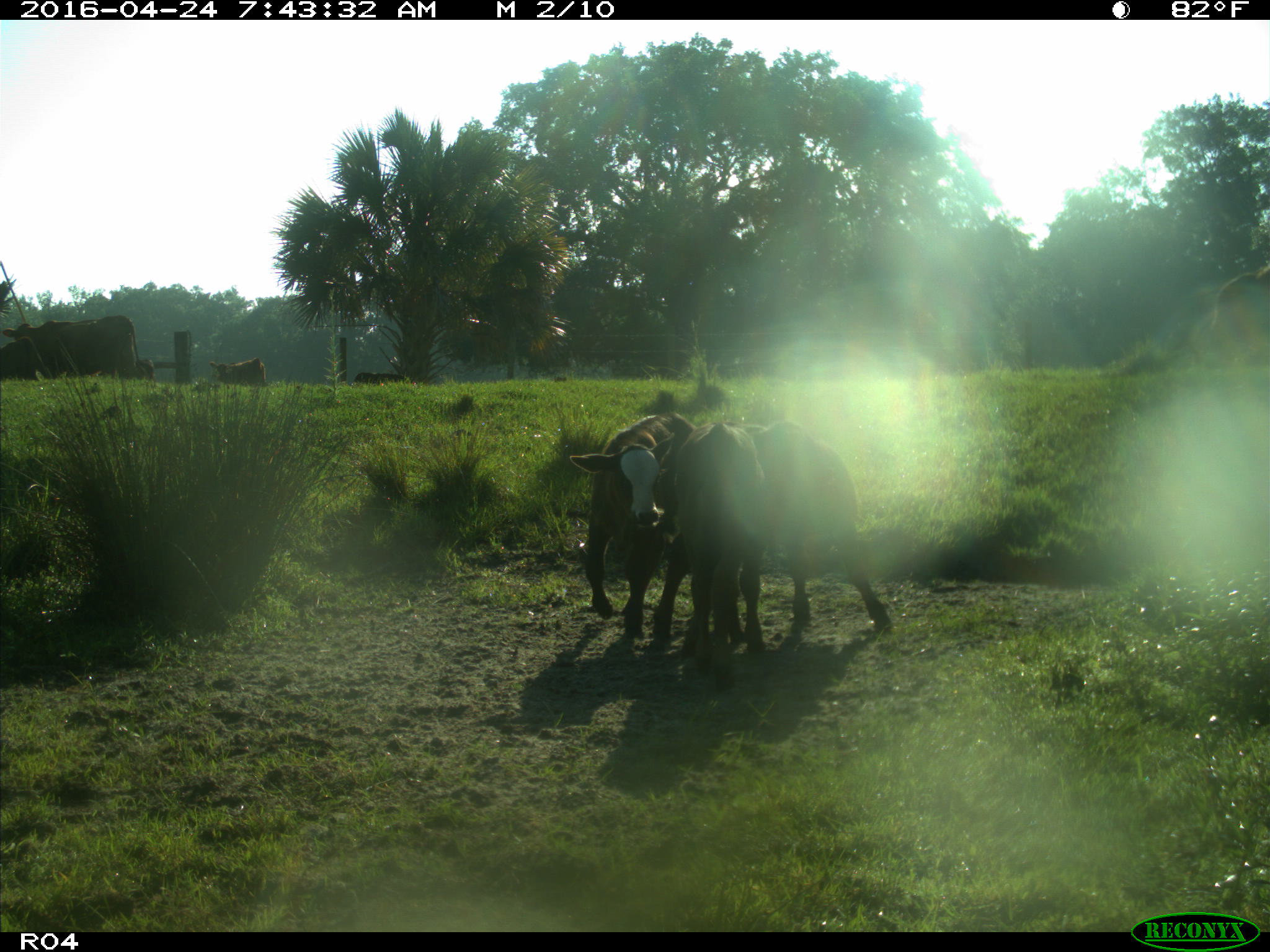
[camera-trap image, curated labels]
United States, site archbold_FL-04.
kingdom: Animalia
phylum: Chordata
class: Mammalia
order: Artiodactyla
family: Bovidae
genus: Bos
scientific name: Bos taurus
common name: domestic cow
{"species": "Bos taurus (domestic cow)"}